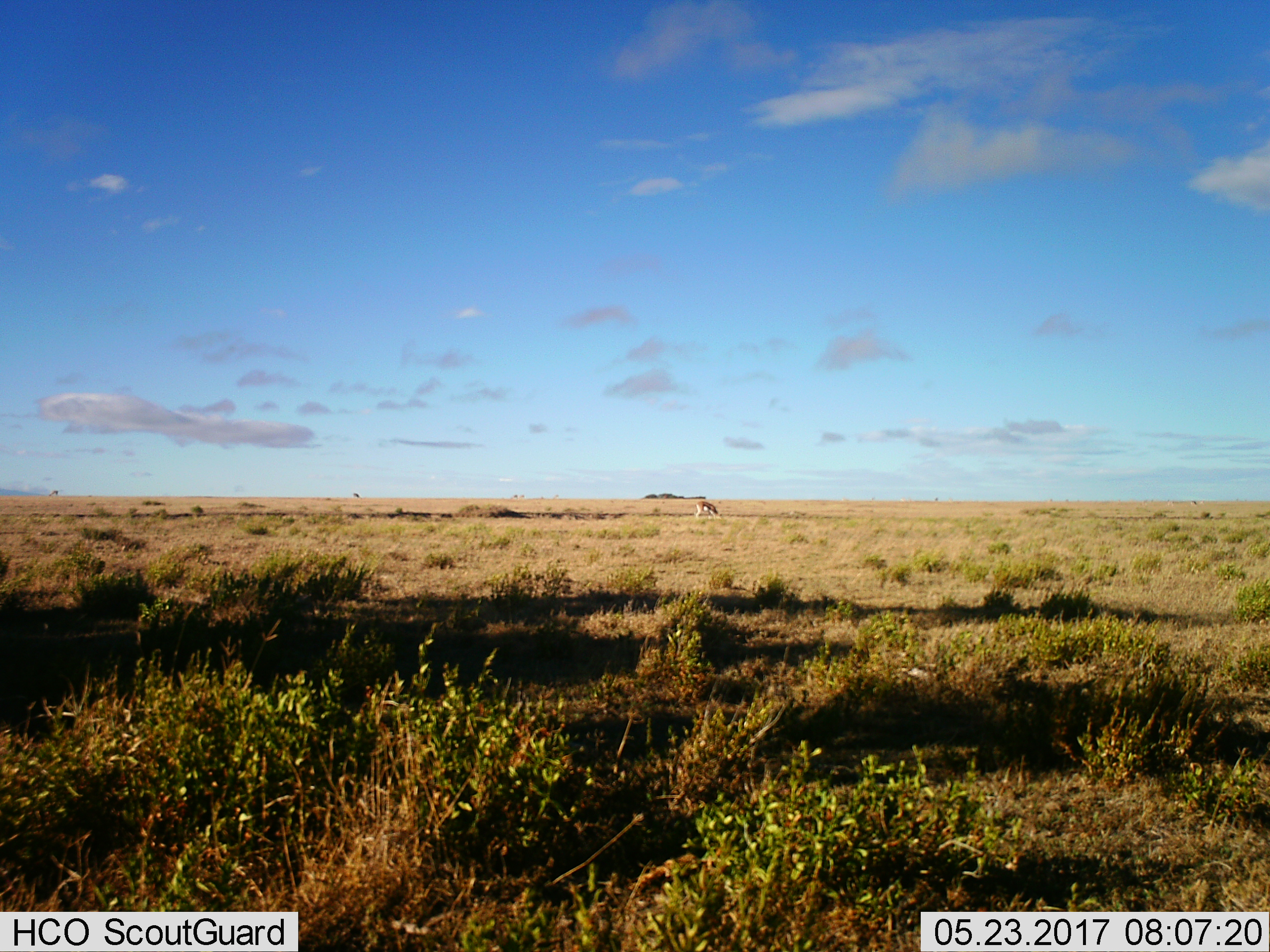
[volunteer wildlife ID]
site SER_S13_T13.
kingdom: Animalia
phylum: Chordata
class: Mammalia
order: Artiodactyla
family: Bovidae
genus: Eudorcas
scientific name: Eudorcas thomsonii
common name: thomson's gazelle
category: gazellethomsons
Gazellethomsons (thomson's gazelle) (Eudorcas thomsonii), count 1. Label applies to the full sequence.